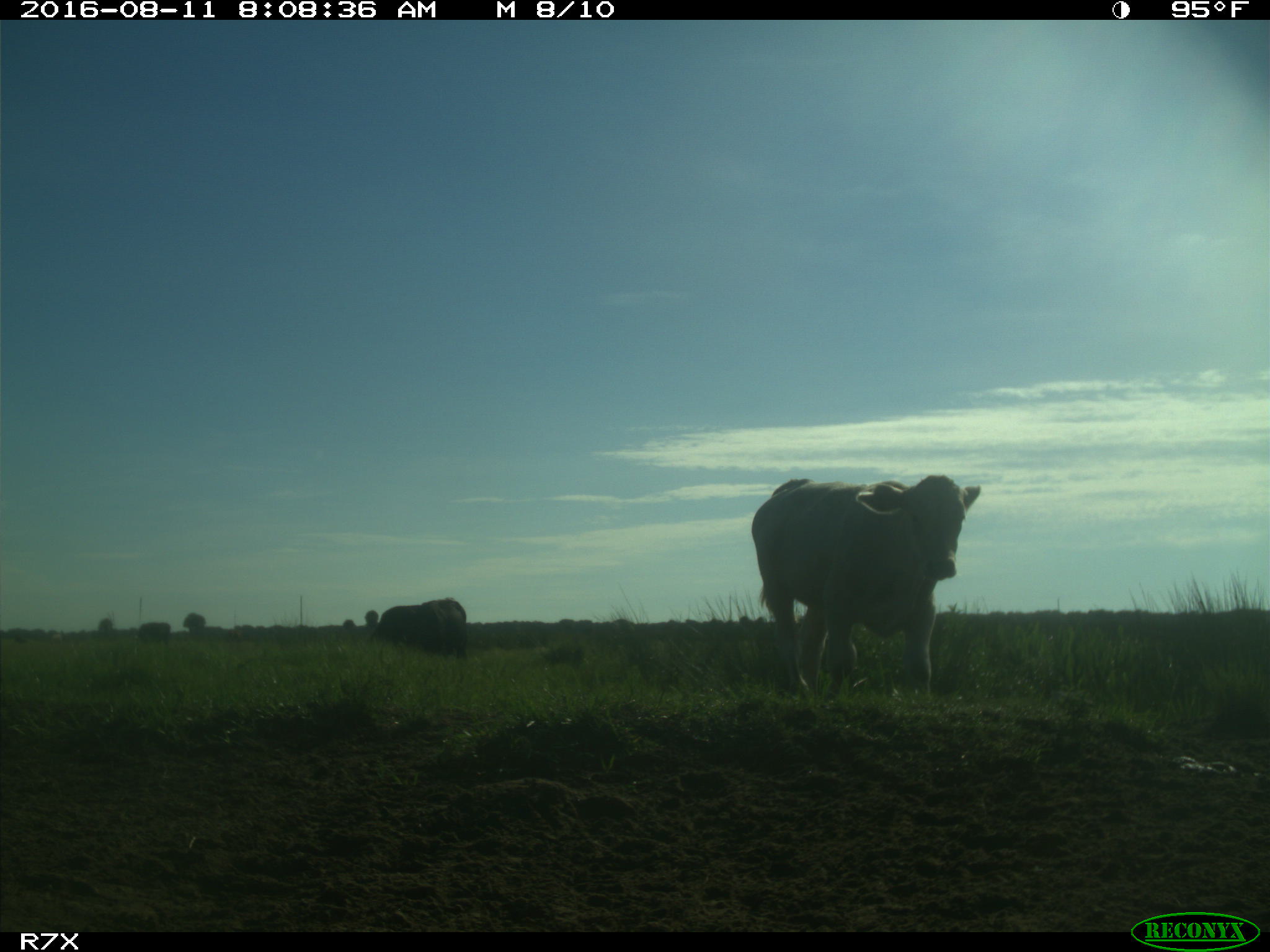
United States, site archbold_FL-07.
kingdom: Animalia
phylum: Chordata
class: Mammalia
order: Artiodactyla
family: Bovidae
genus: Bos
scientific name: Bos taurus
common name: domestic cow